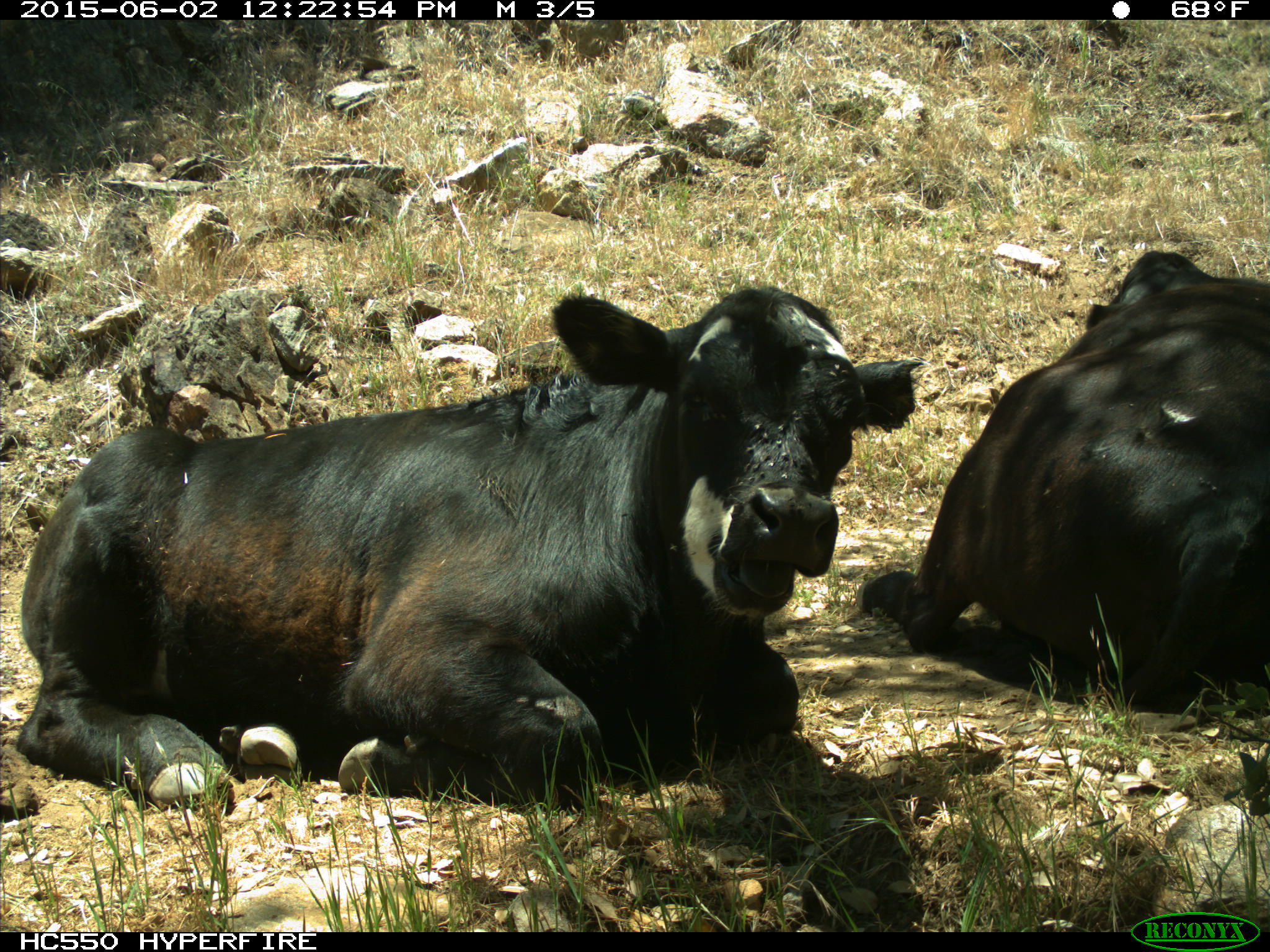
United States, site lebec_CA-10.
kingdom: Animalia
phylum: Chordata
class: Mammalia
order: Artiodactyla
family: Bovidae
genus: Bos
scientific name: Bos taurus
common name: domestic cow